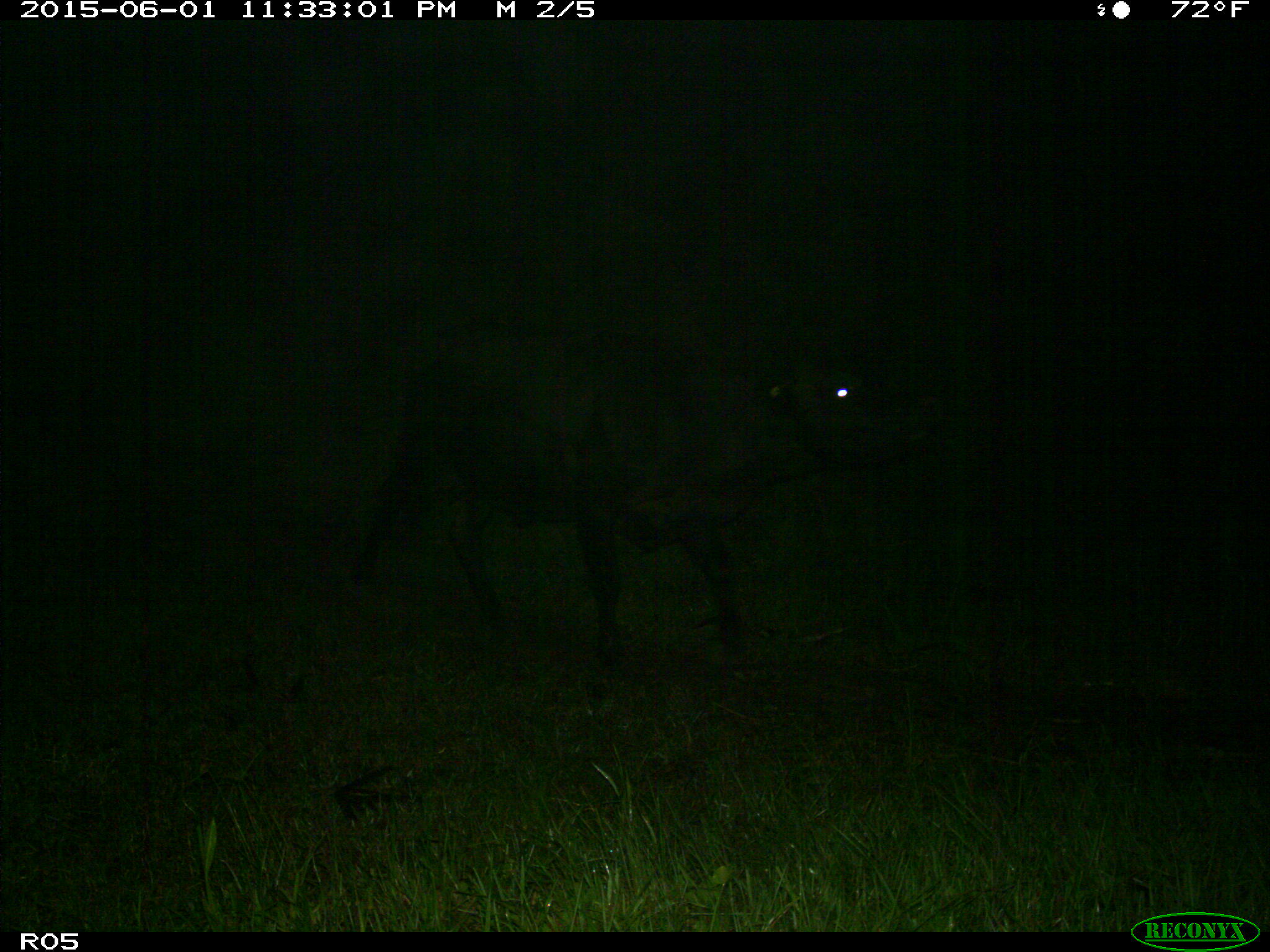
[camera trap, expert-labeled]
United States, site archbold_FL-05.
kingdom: Animalia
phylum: Chordata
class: Mammalia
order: Artiodactyla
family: Bovidae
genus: Bos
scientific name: Bos taurus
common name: domestic cow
Bos taurus (domestic cow).